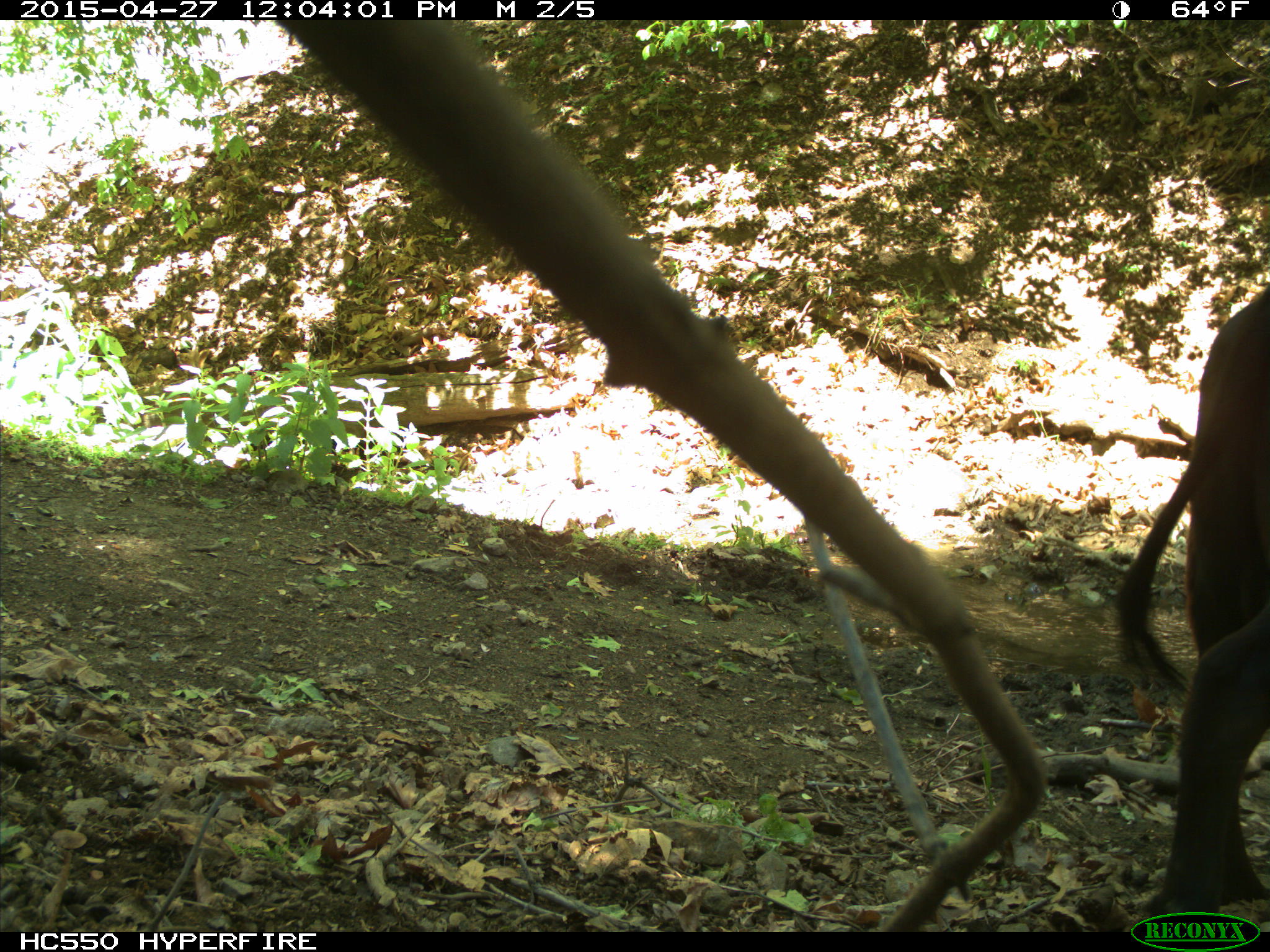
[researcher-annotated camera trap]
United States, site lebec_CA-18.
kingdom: Animalia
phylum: Chordata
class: Mammalia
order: Artiodactyla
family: Bovidae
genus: Bos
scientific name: Bos taurus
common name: domestic cow